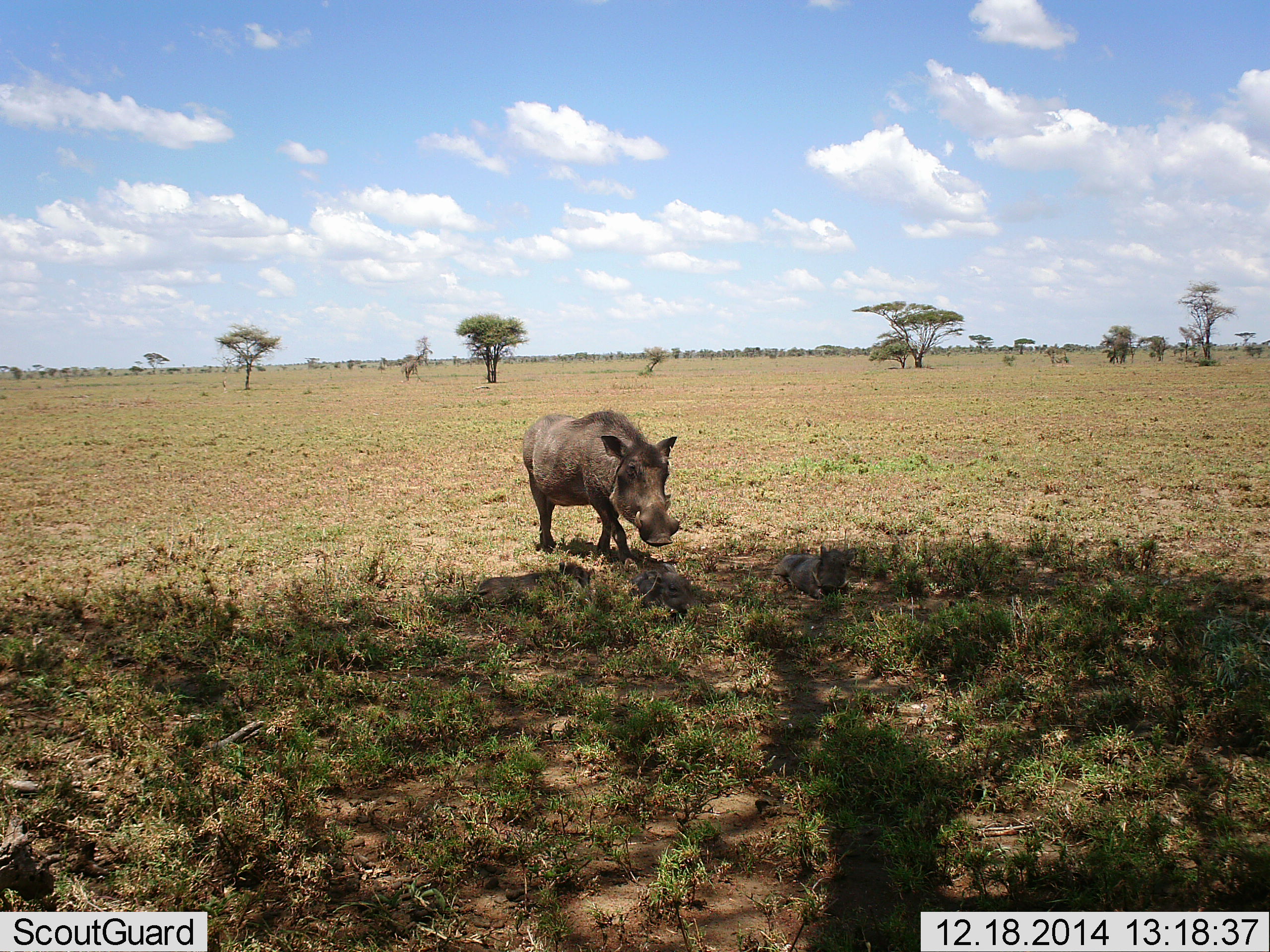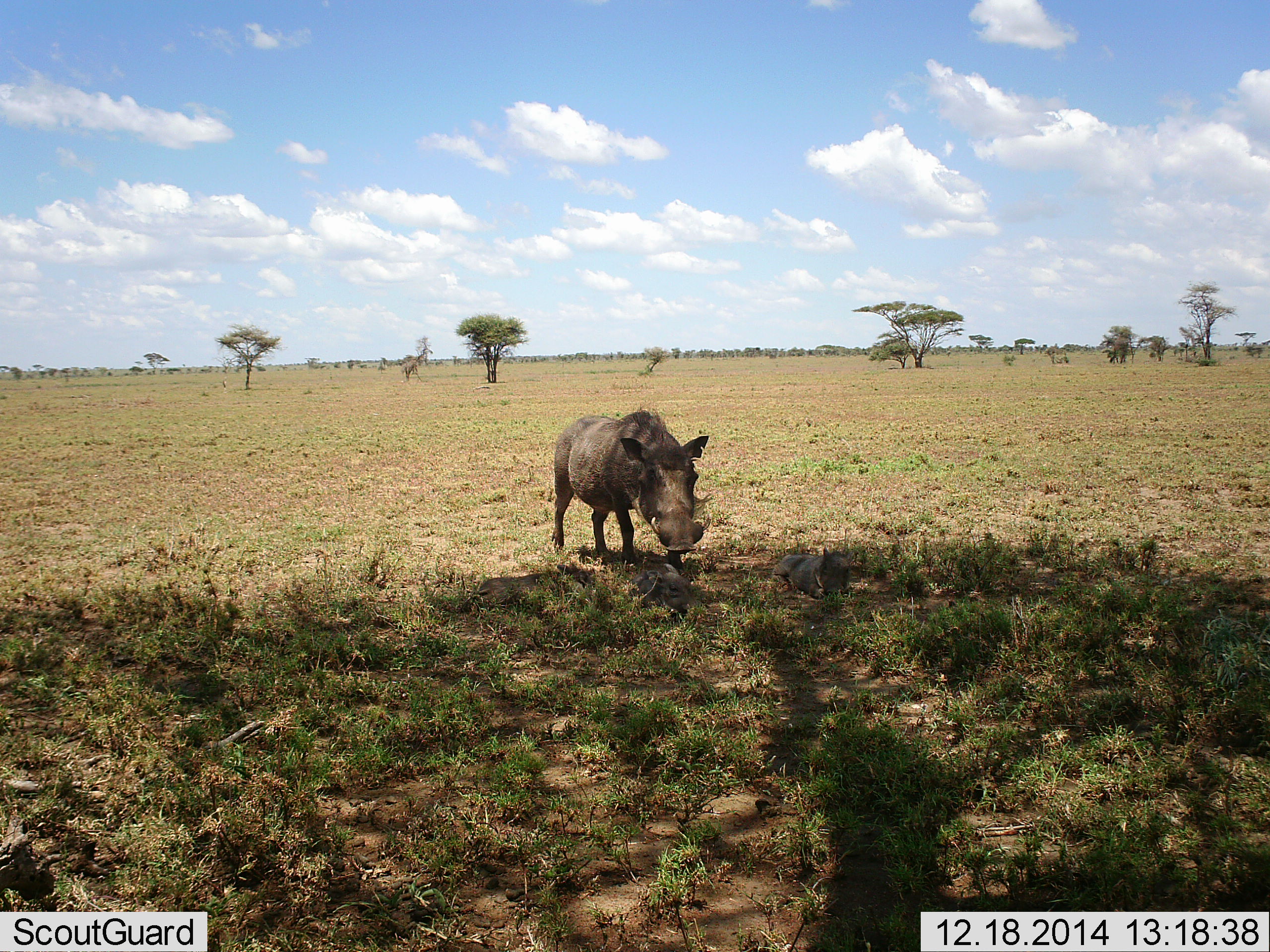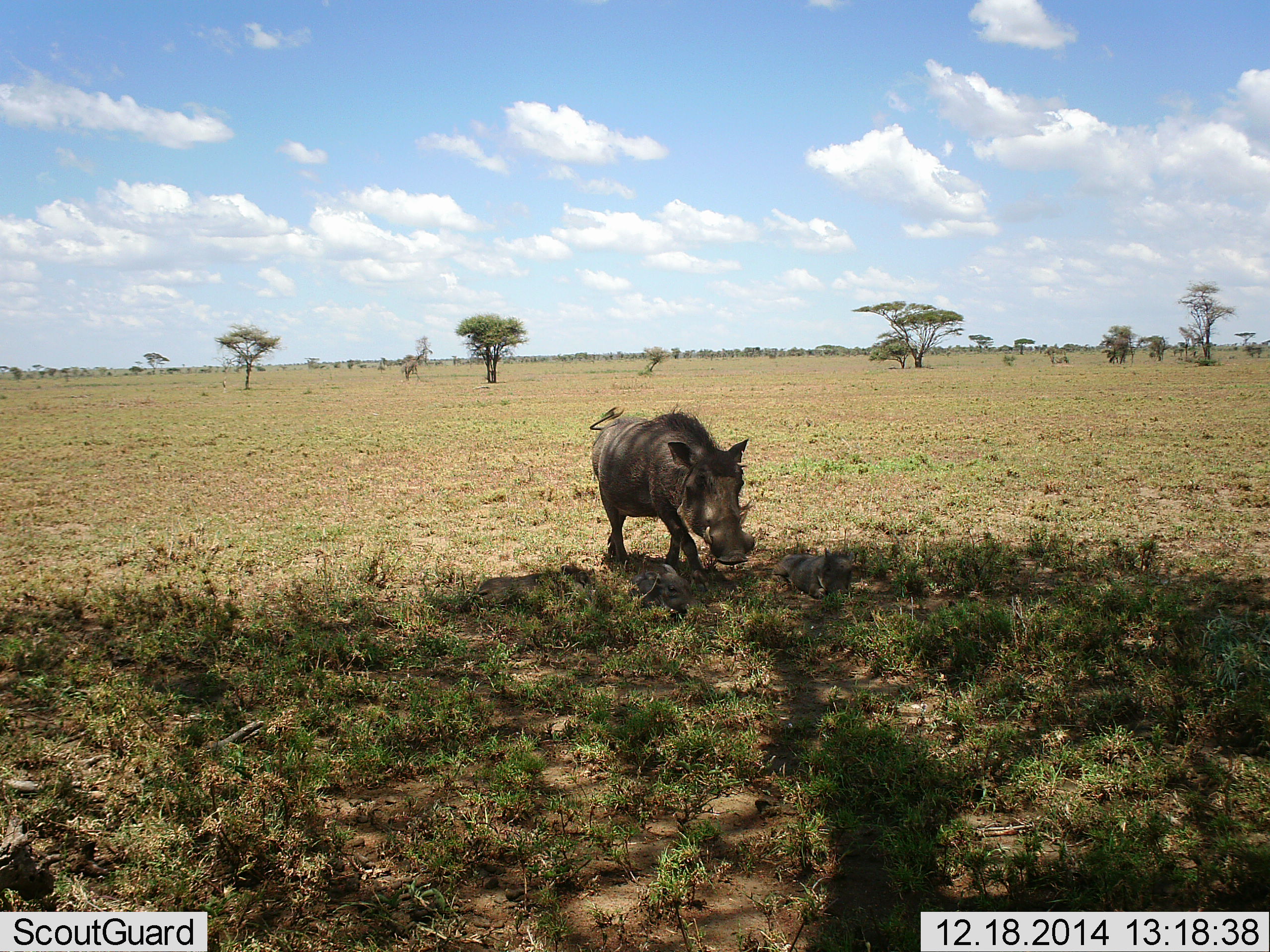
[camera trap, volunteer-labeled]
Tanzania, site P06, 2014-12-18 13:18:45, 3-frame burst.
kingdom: Animalia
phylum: Chordata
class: Mammalia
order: Artiodactyla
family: Suidae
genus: Phacochoerus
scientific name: Phacochoerus africanus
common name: warthog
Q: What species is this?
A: Warthog (Phacochoerus africanus).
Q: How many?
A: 2.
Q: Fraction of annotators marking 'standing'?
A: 10%.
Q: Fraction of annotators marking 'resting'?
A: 50%.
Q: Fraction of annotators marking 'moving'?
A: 80%.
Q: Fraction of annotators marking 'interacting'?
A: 0%.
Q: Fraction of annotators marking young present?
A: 50%.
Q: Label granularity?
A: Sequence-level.